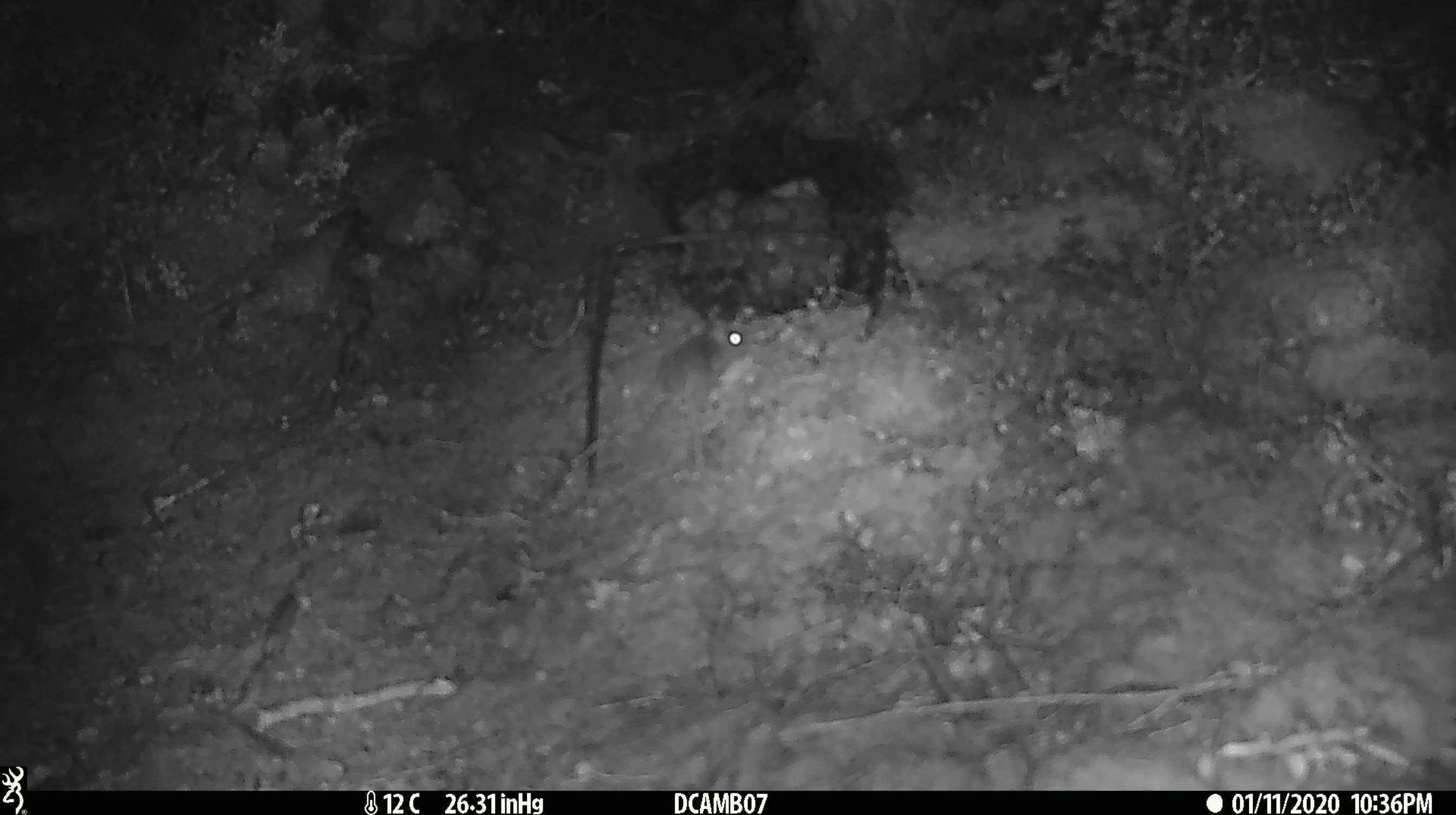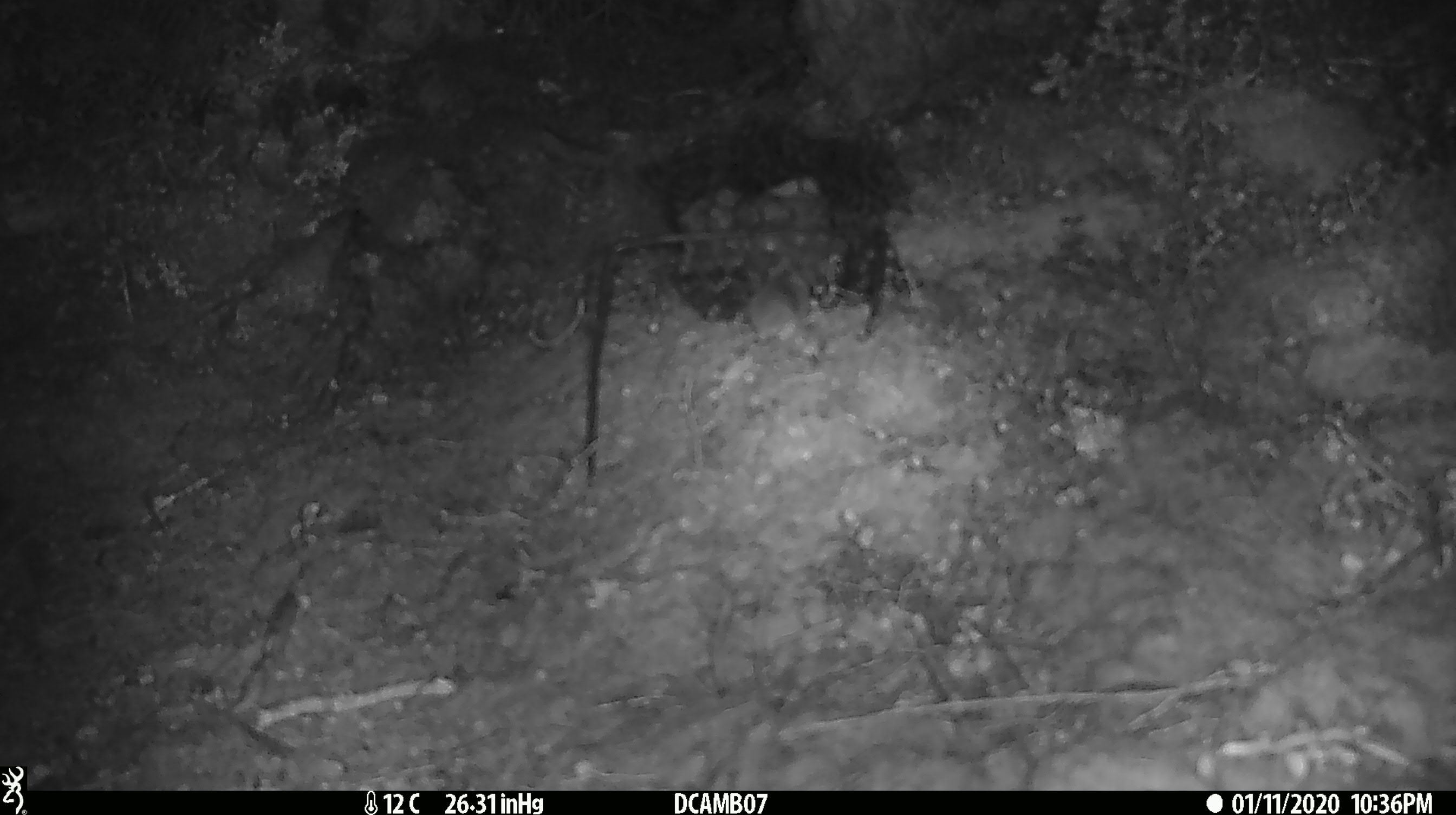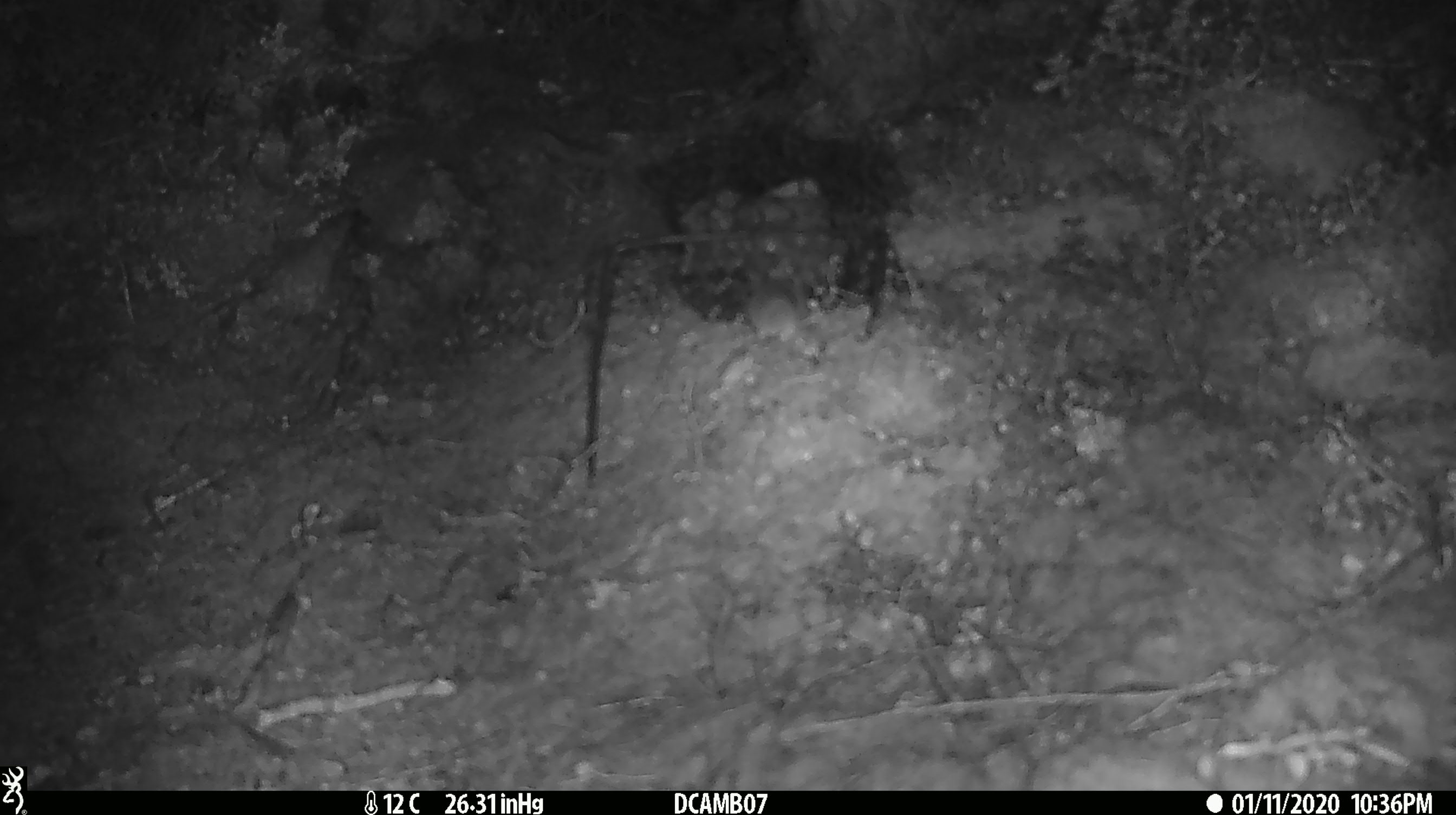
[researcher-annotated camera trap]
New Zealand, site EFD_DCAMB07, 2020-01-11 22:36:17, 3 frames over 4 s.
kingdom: Animalia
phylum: Chordata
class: Mammalia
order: Rodentia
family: Muridae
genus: Mus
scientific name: Mus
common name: mouse